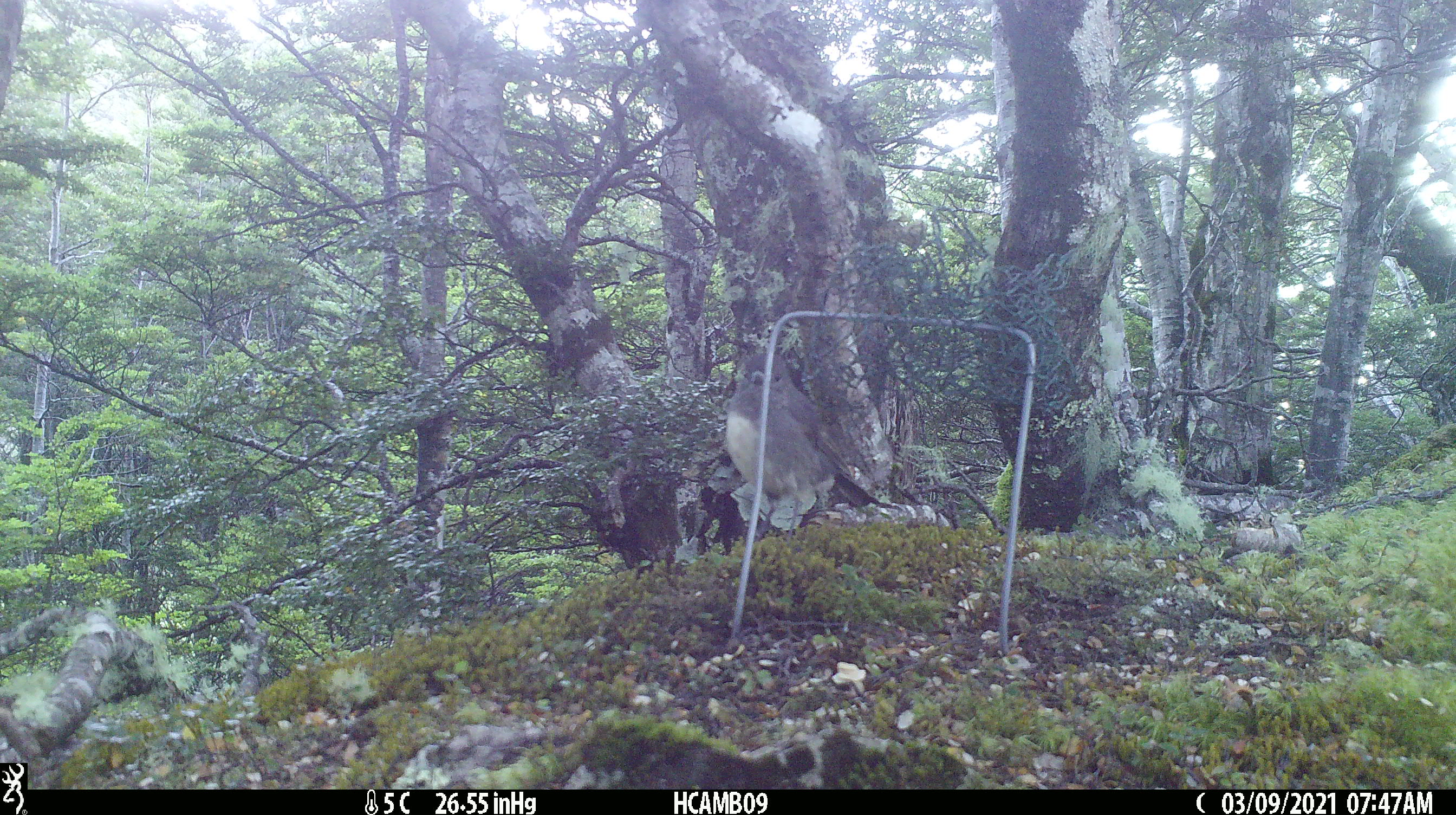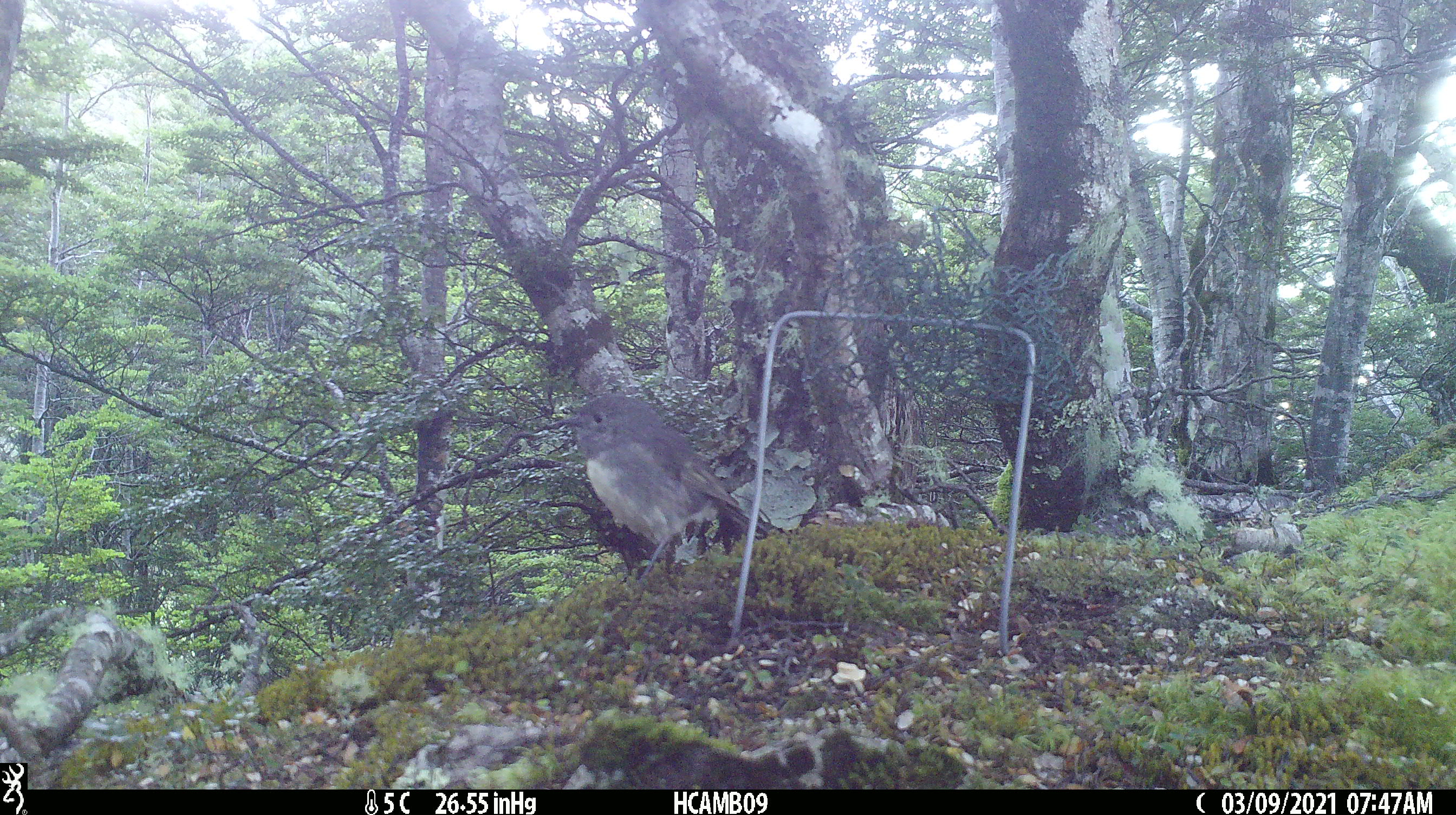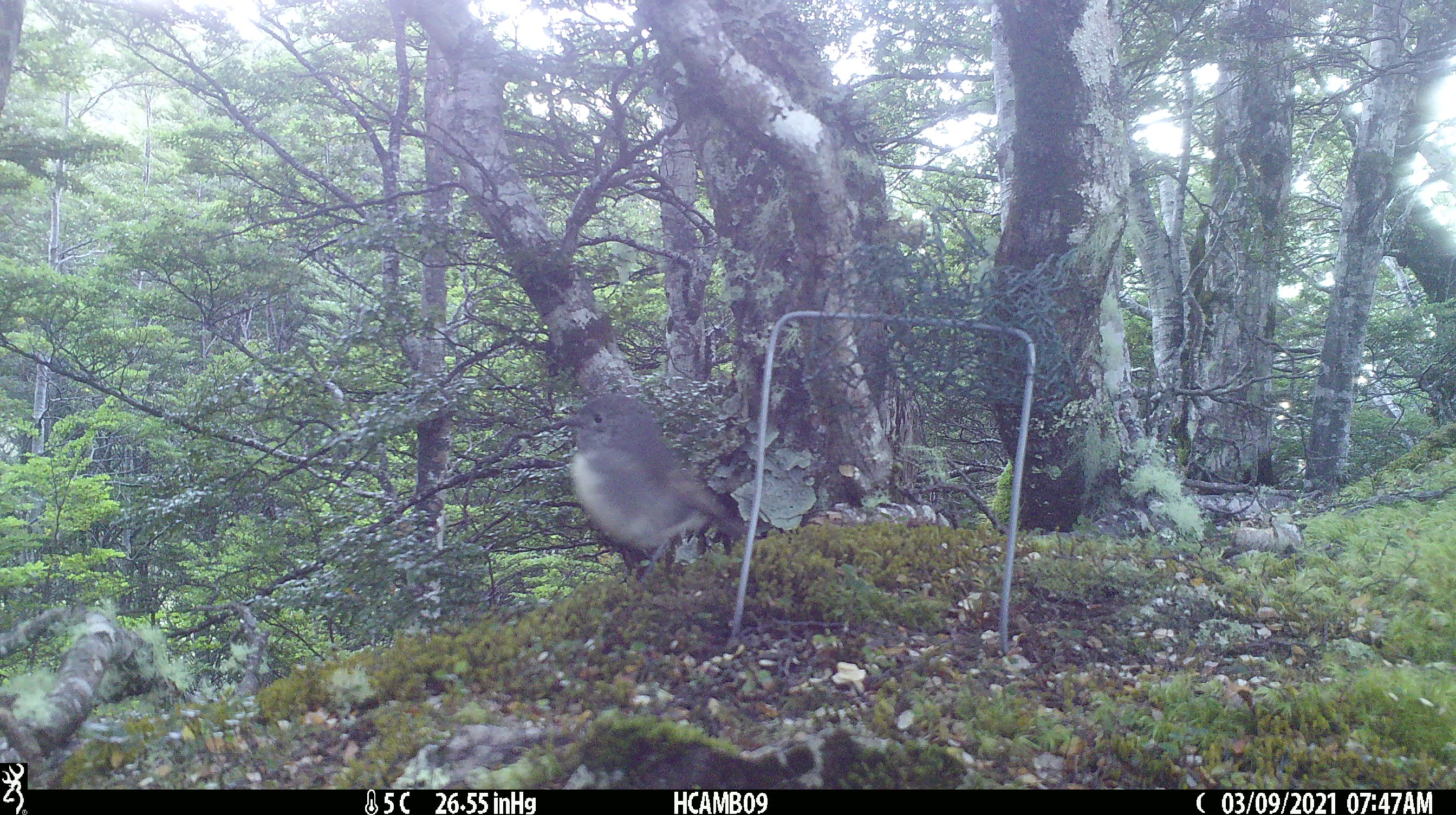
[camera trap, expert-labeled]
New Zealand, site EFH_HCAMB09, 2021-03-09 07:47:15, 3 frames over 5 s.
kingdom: Animalia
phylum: Chordata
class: Aves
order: Passeriformes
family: Petroicidae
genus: Petroica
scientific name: Petroica australis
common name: new zealand robin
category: robin